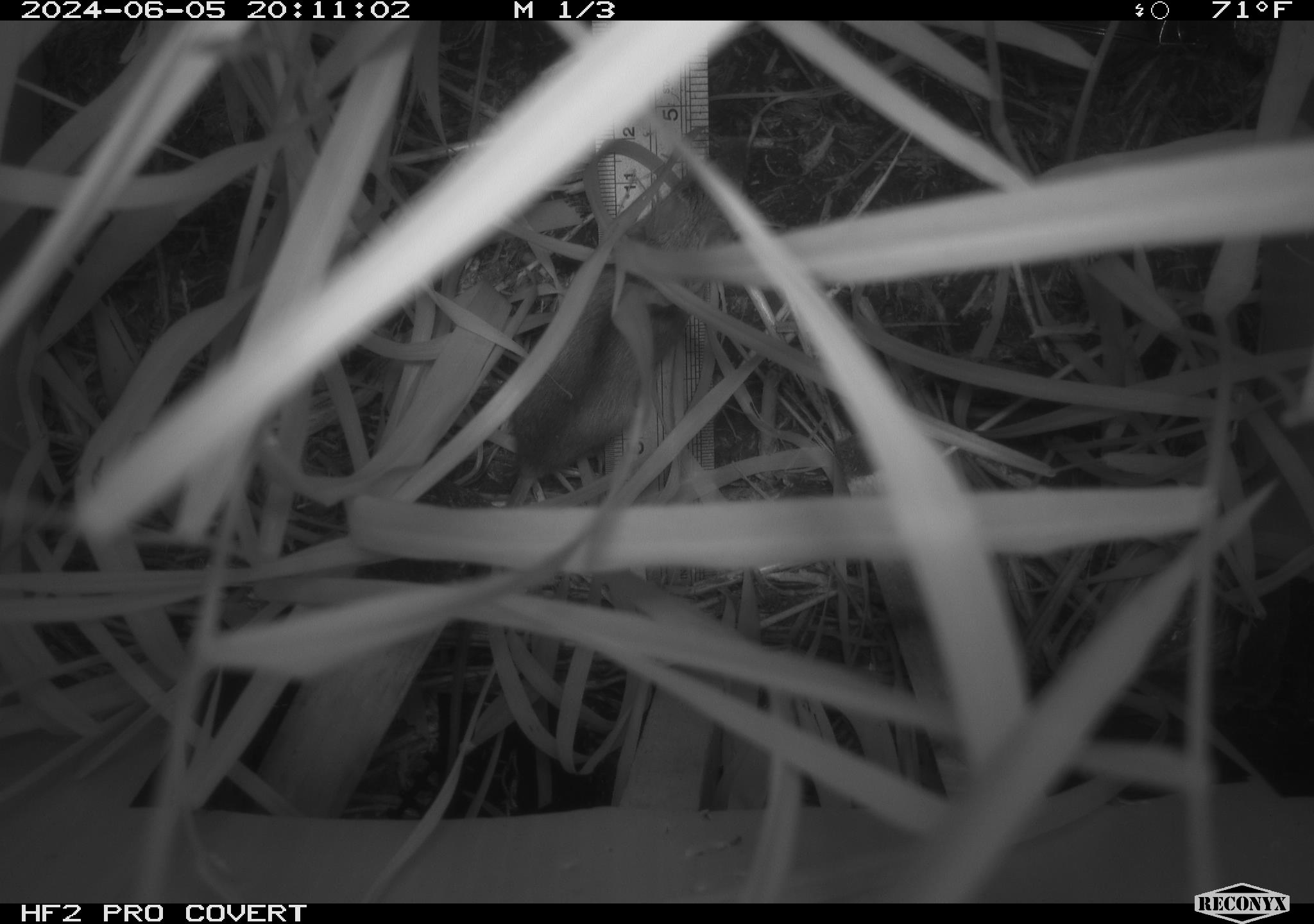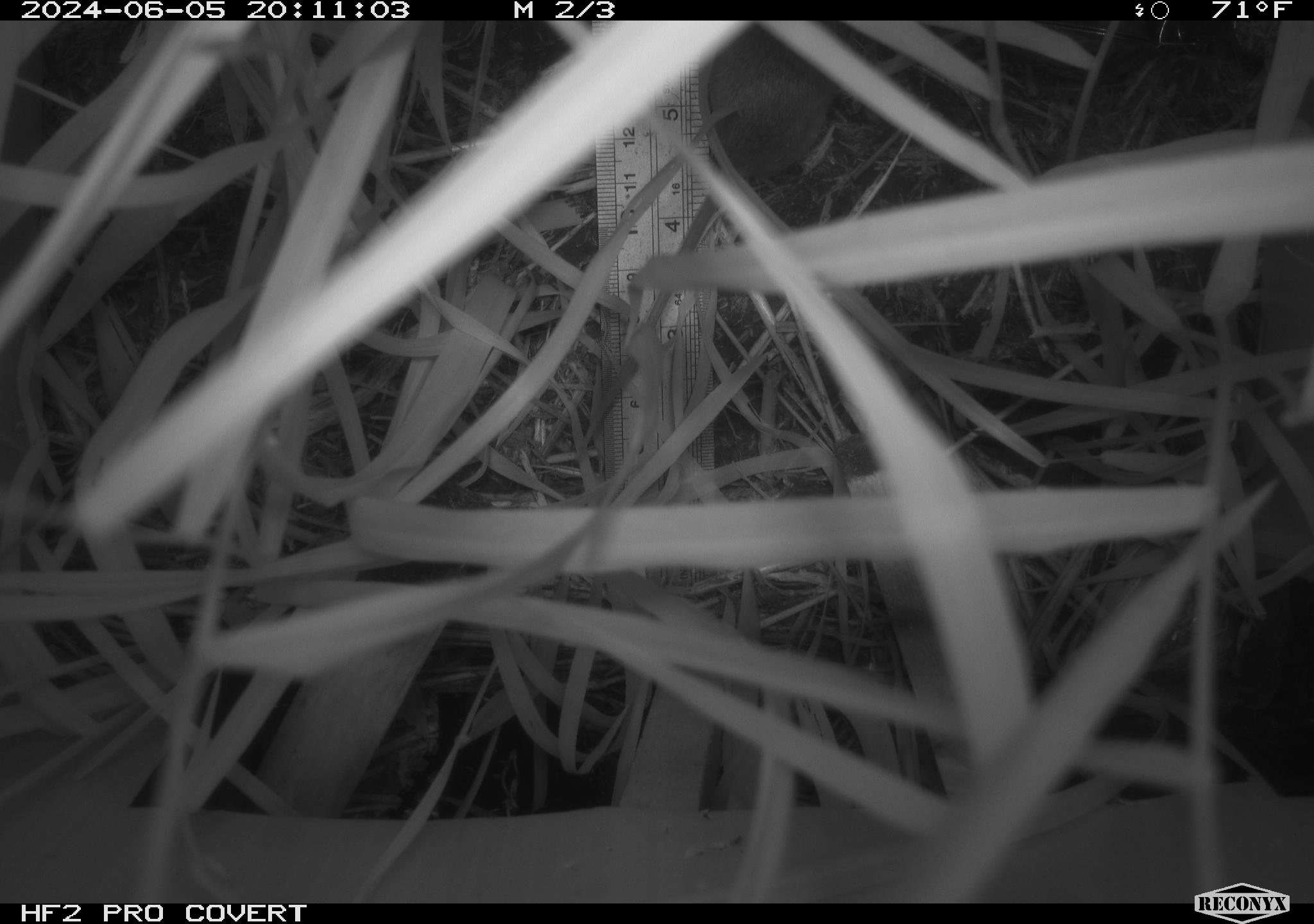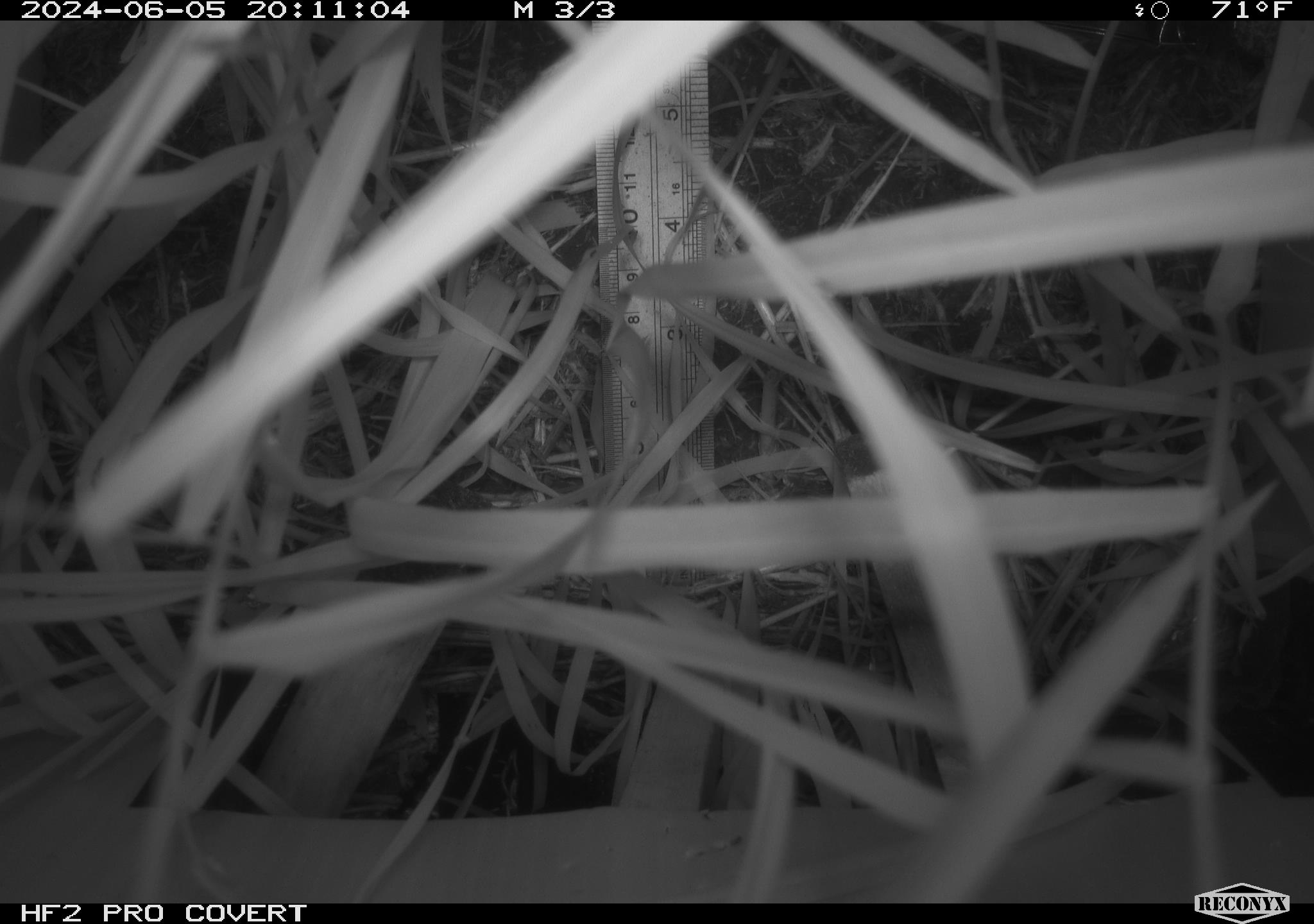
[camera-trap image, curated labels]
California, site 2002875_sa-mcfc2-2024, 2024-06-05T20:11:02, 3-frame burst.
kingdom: Animalia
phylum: Chordata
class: Mammalia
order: Rodentia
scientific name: Rodentia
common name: rodent